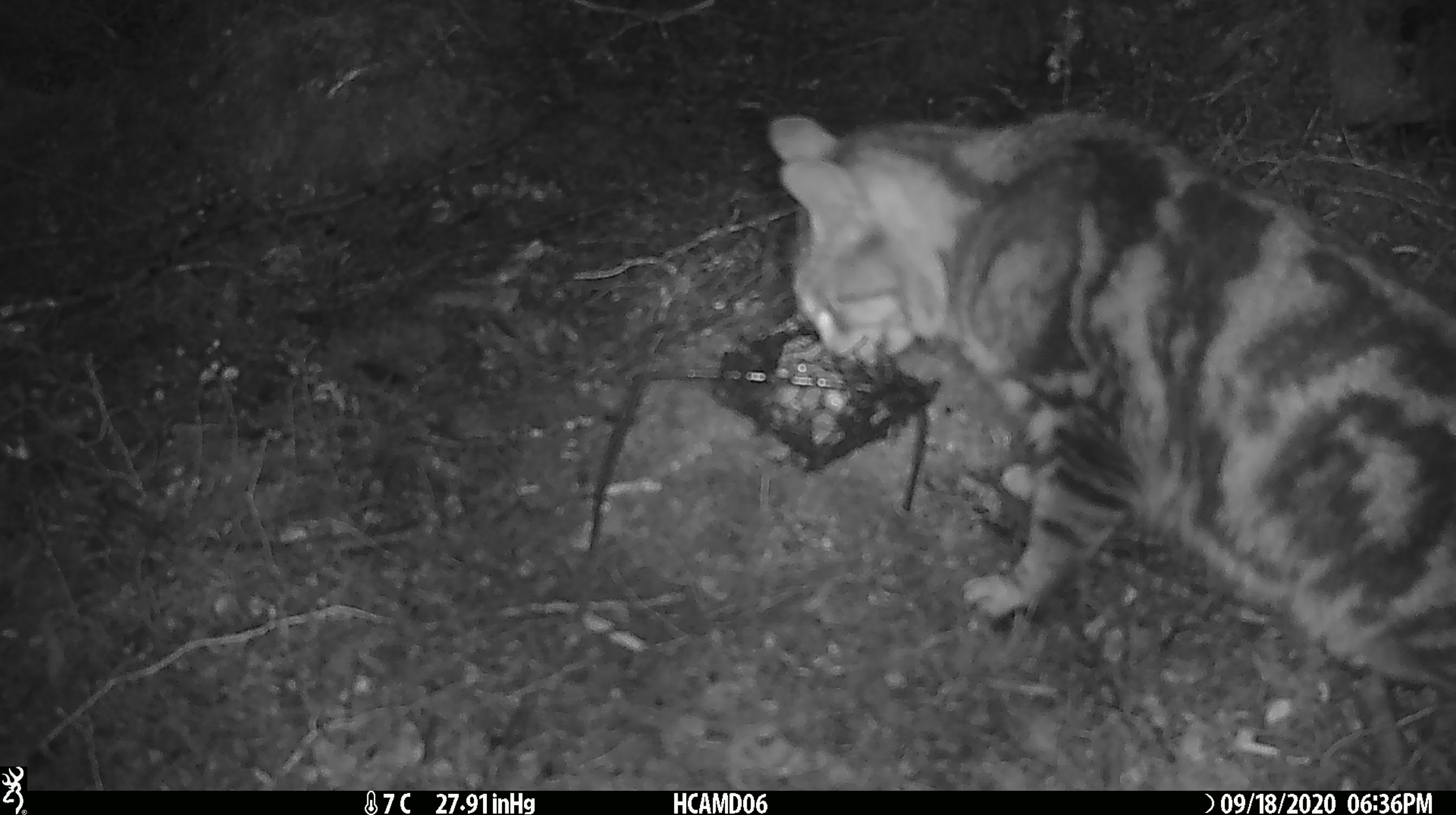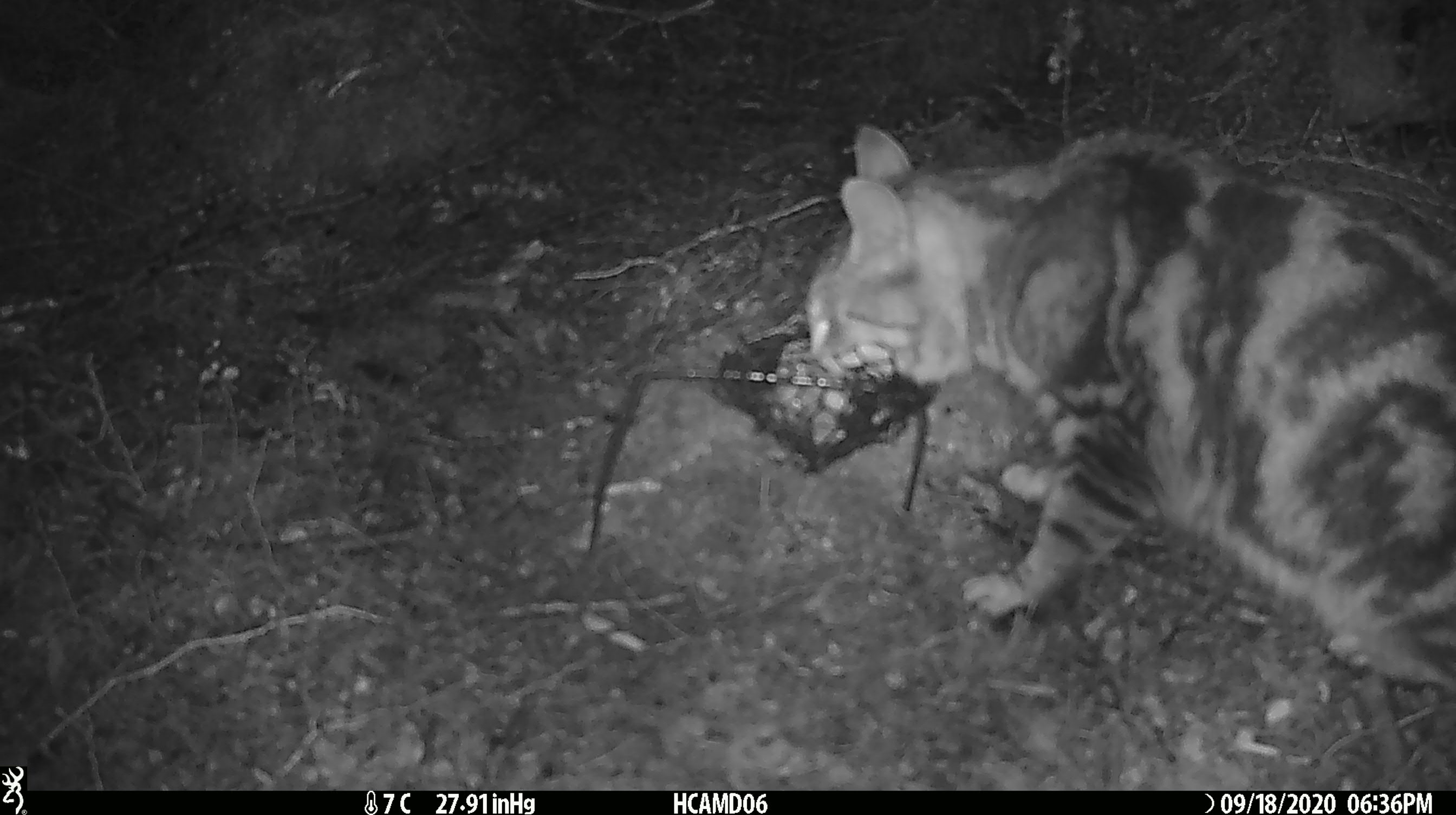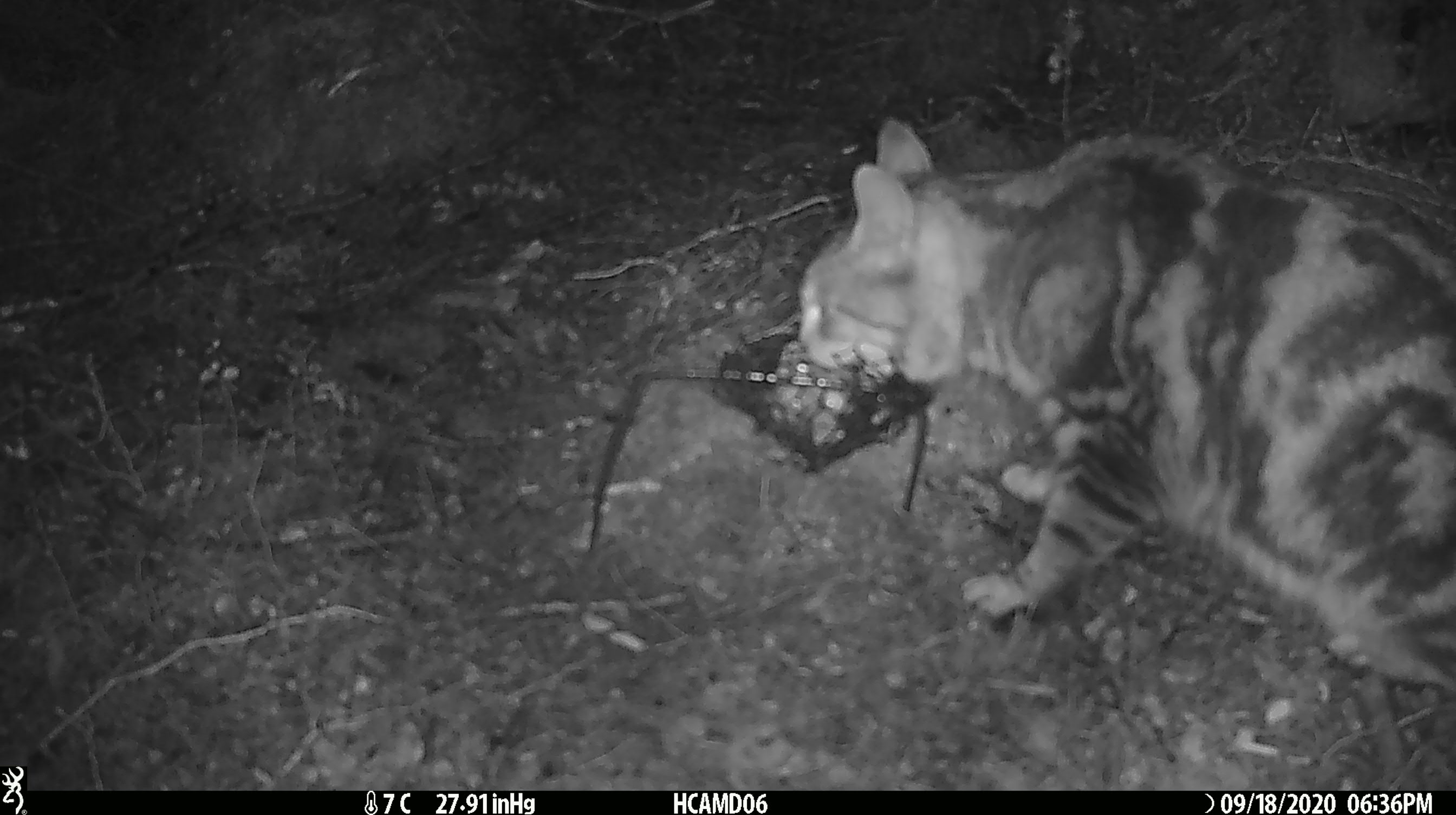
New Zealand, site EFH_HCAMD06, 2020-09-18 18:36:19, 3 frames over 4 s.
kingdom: Animalia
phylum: Chordata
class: Mammalia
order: Carnivora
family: Felidae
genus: Felis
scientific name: Felis catus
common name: domestic cat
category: cat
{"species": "cat (domestic cat) (Felis catus)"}